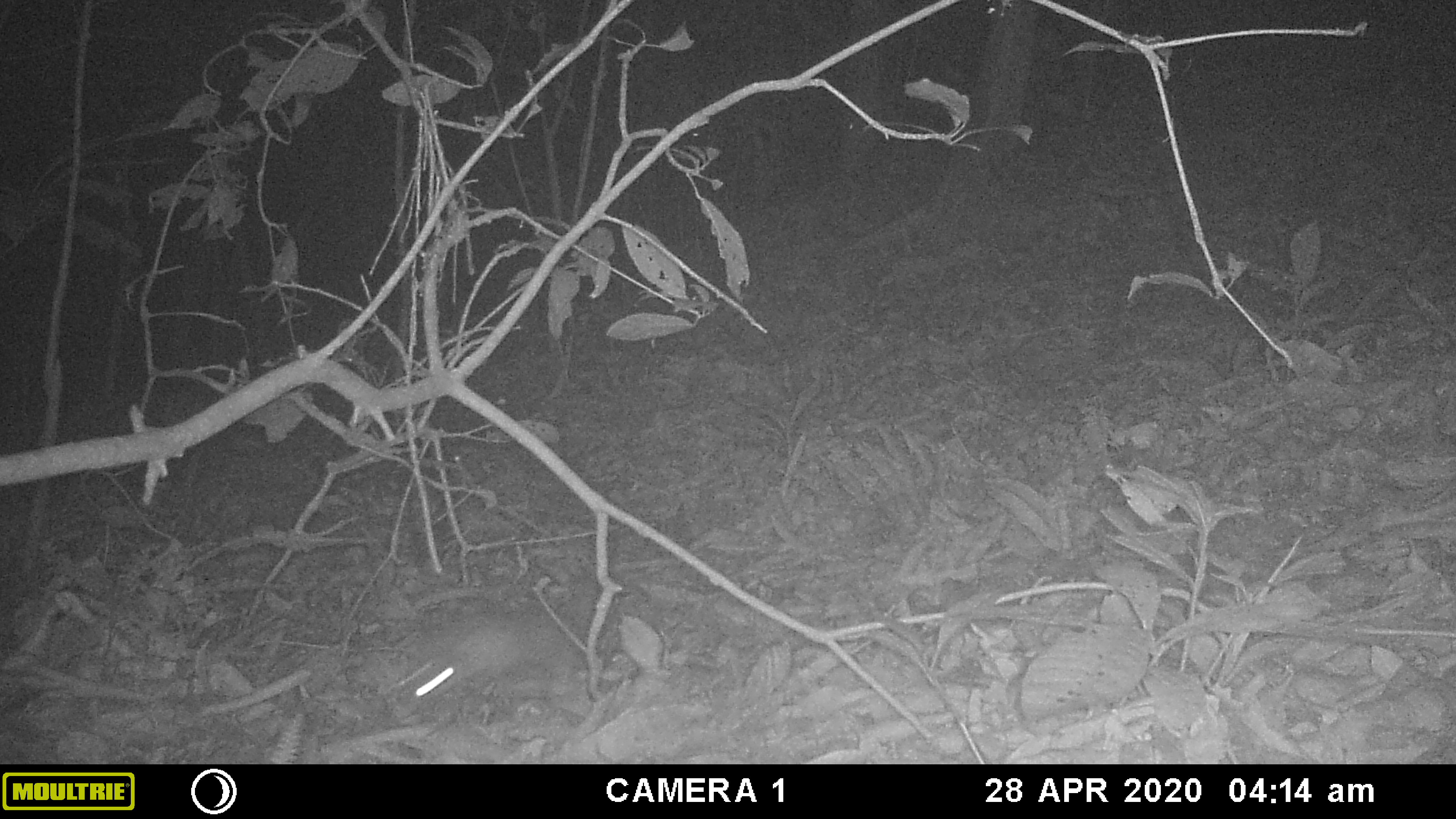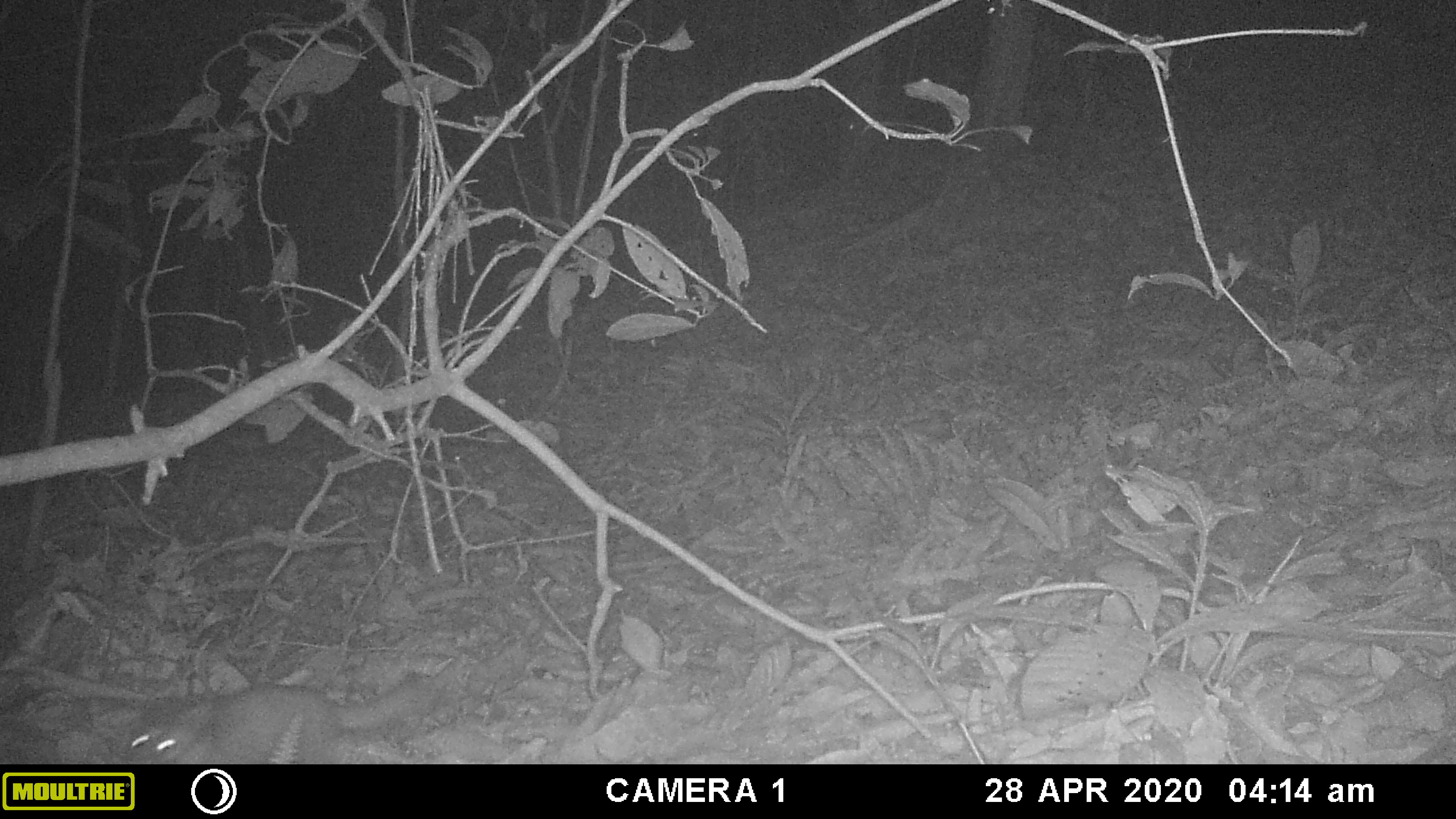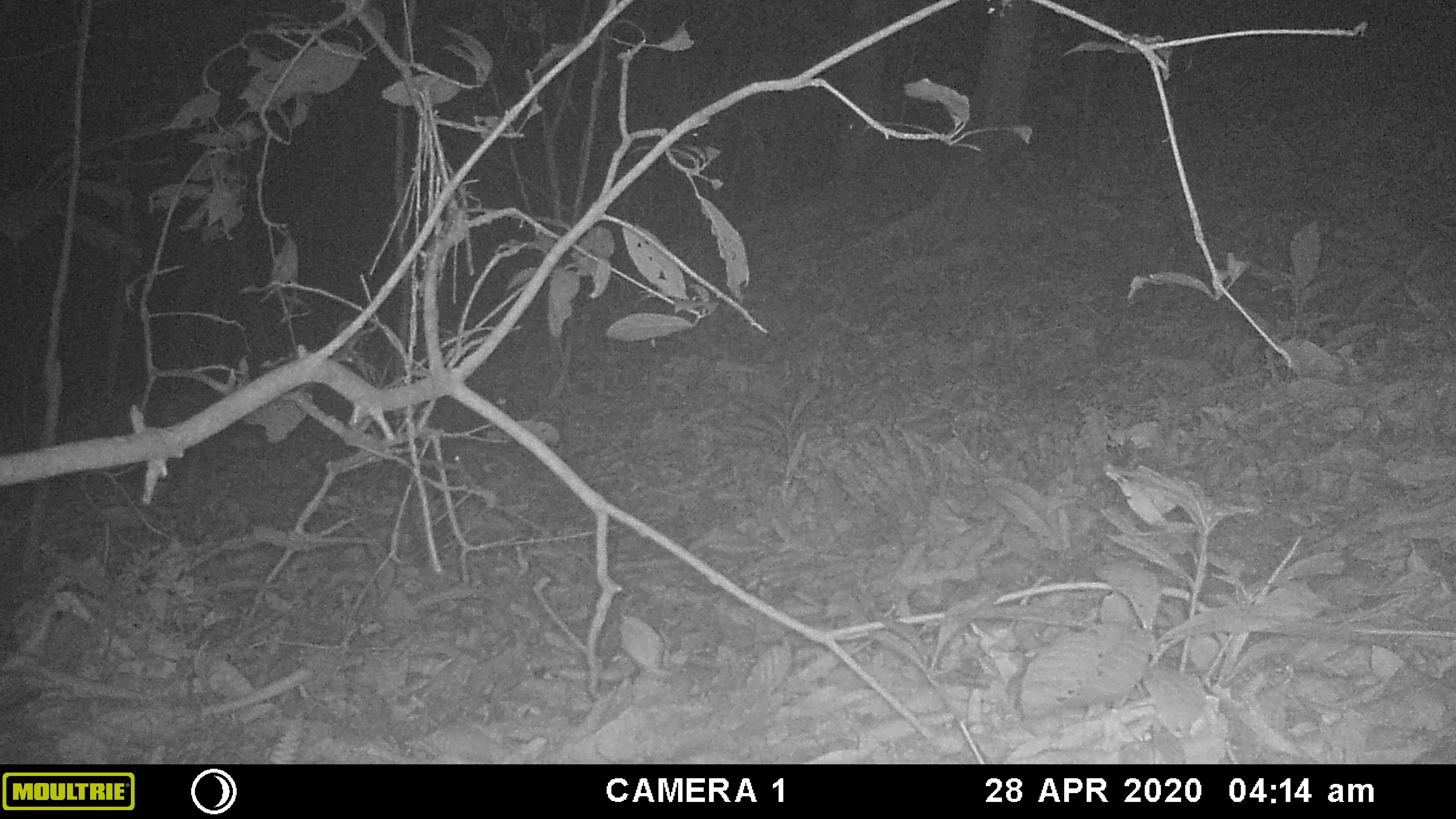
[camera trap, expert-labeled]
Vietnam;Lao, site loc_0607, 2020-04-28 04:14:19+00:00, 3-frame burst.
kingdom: Animalia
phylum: Chordata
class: Mammalia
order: Carnivora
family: Mustelidae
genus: Melogale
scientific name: Melogale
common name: ferret badger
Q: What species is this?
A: Ferret badger (Melogale).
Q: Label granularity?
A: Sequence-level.